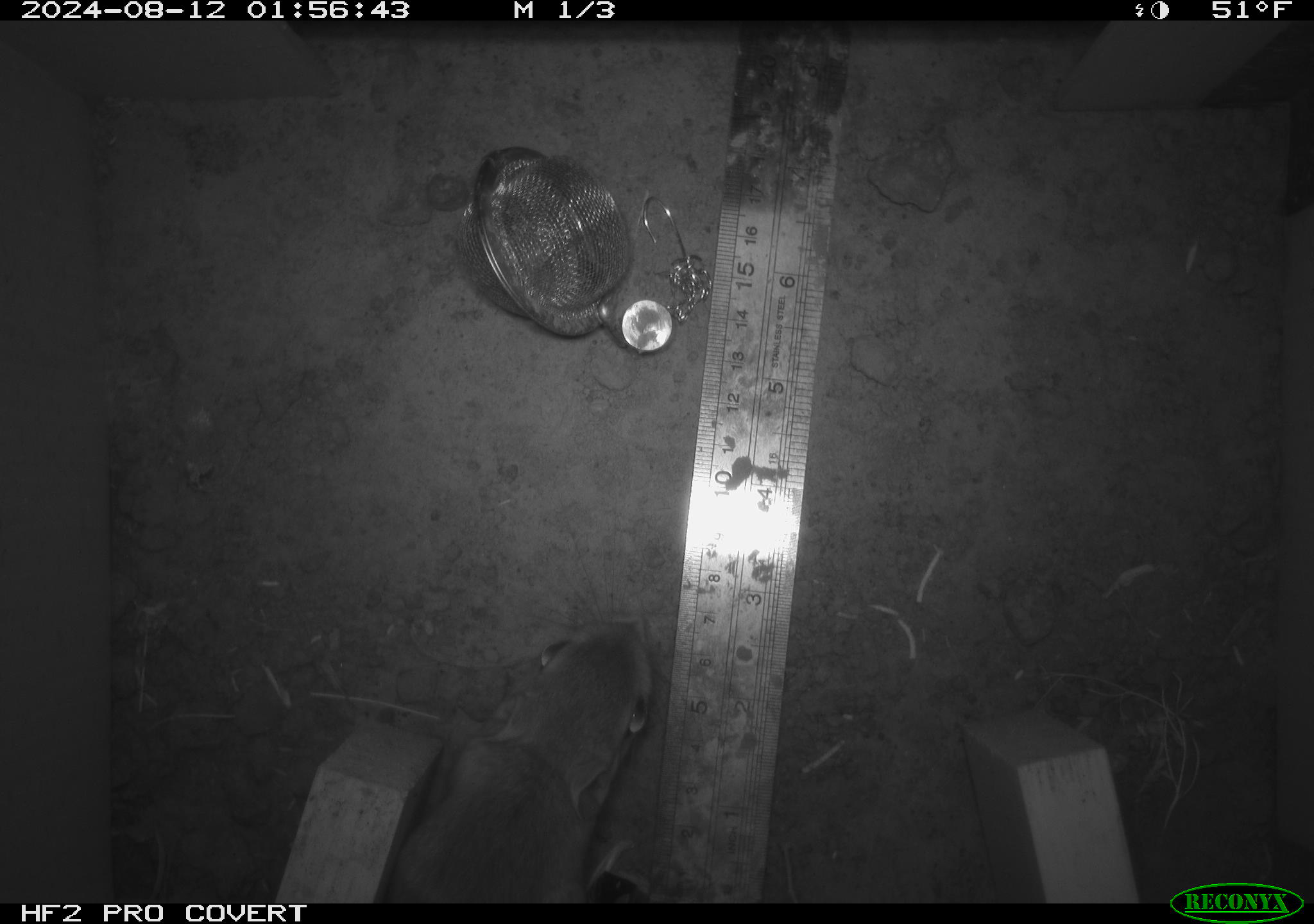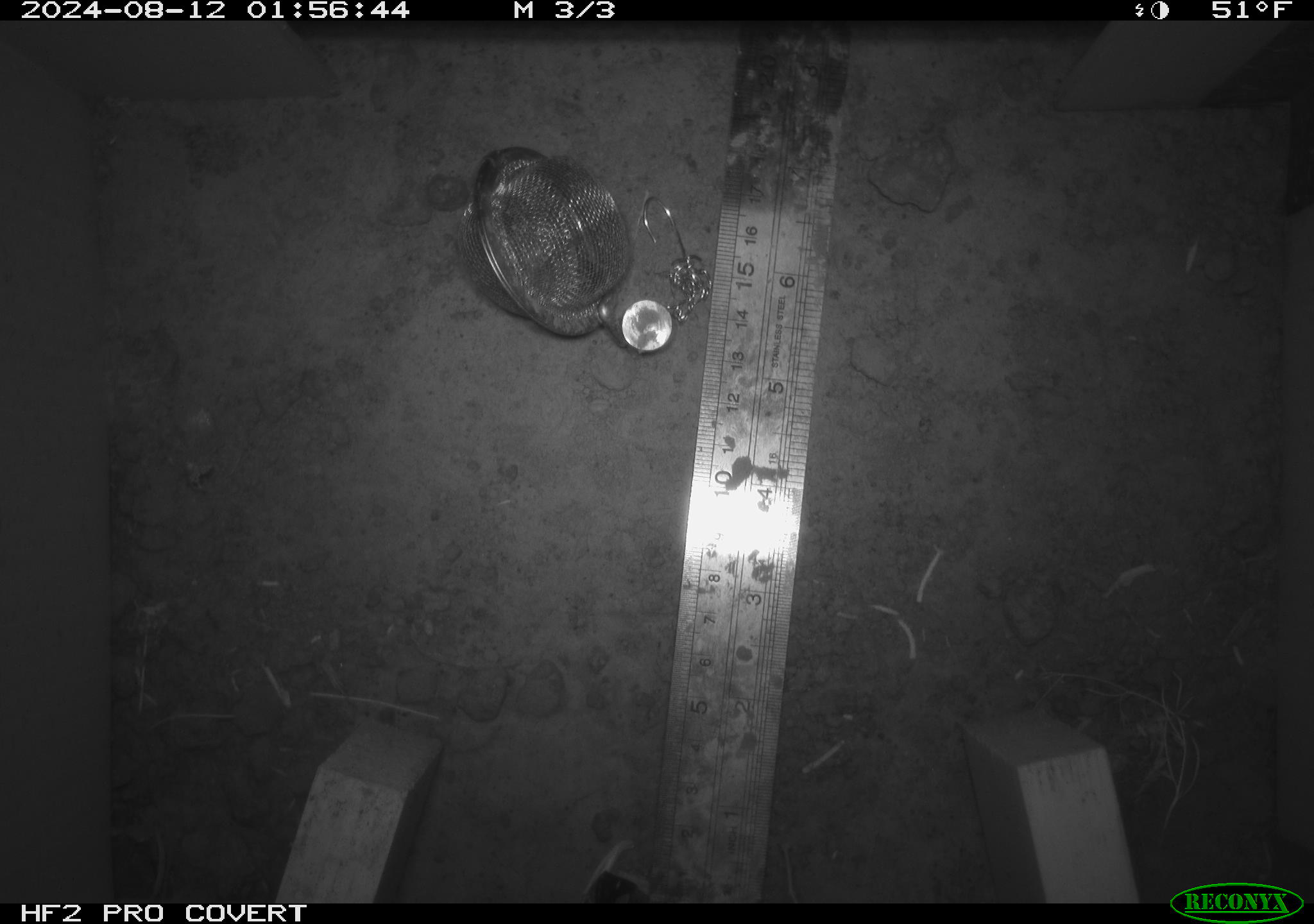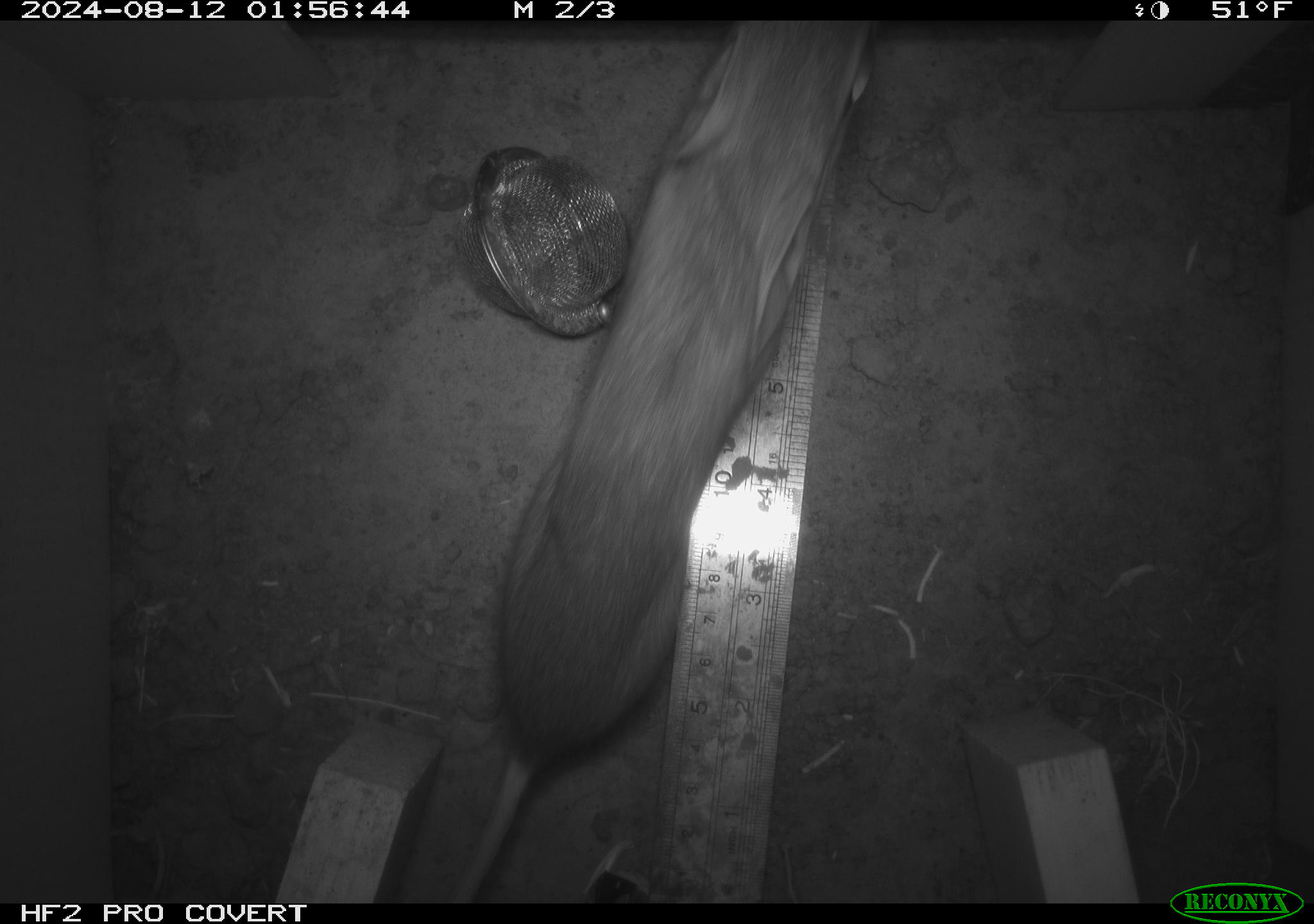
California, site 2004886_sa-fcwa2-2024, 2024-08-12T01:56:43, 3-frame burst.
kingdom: Animalia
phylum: Chordata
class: Mammalia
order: Rodentia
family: Heteromyidae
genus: Dipodomys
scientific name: Dipodomys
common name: kangaroo rats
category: dipodomys species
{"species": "dipodomys species (kangaroo rats) (Dipodomys)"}